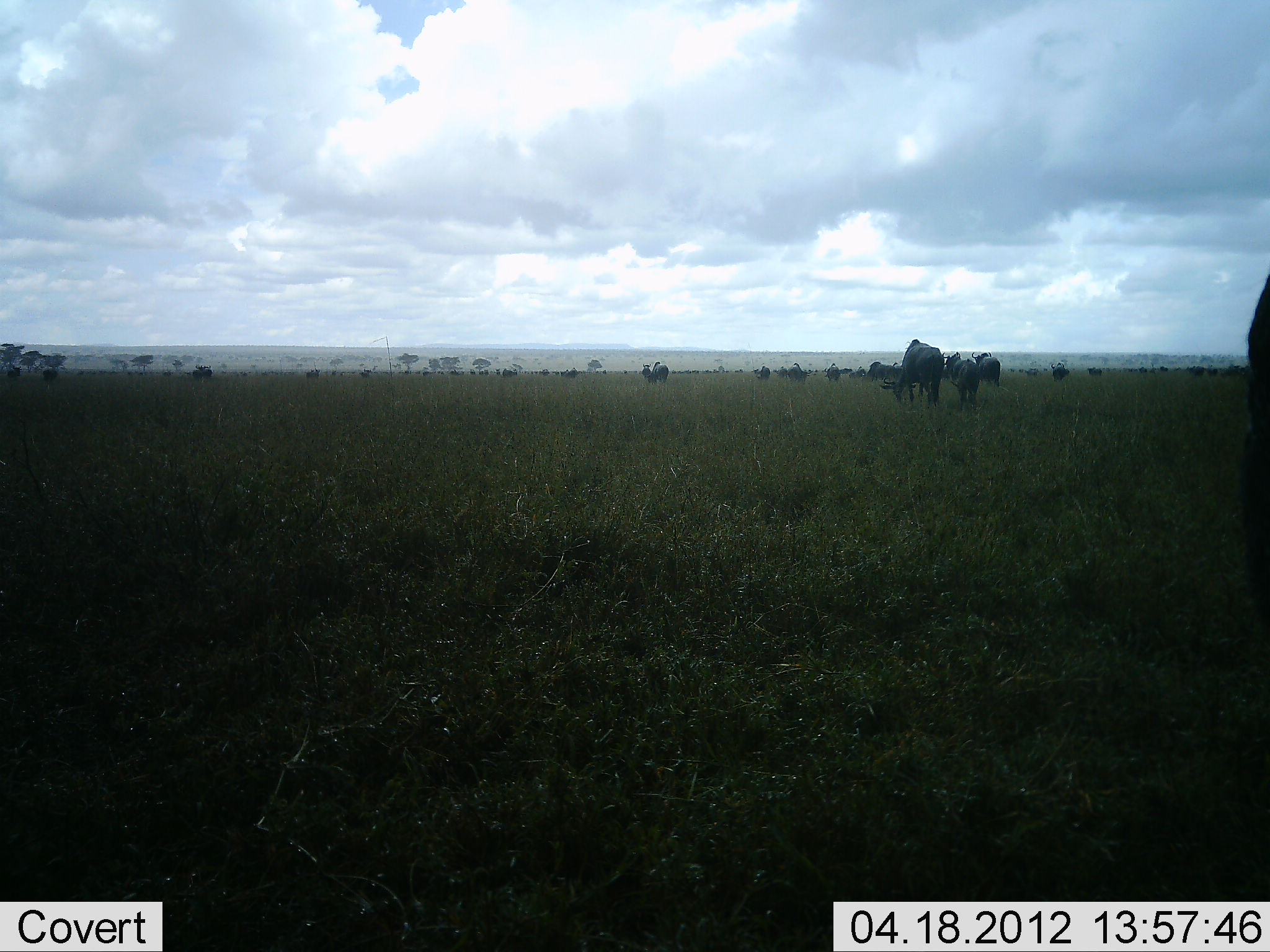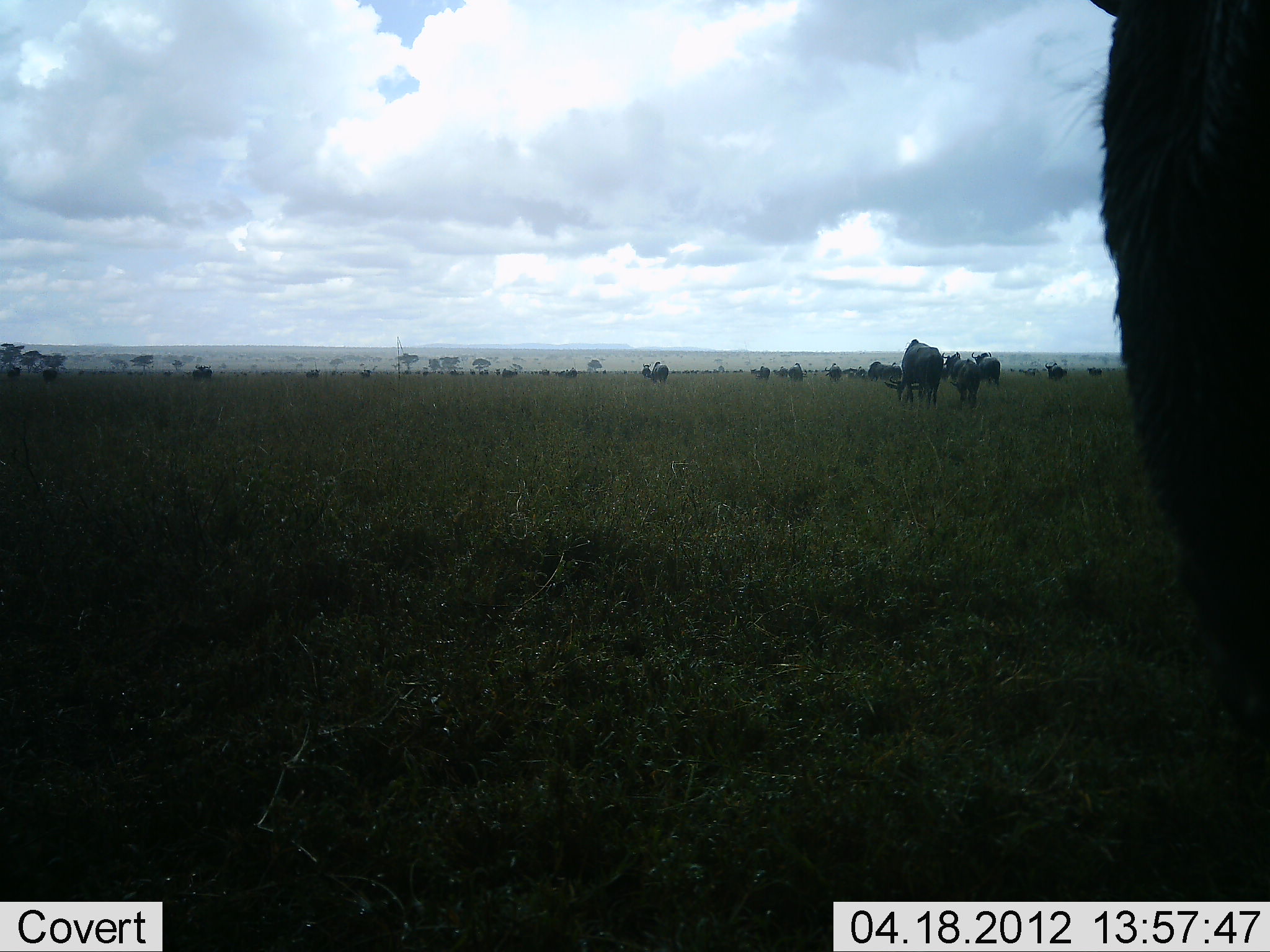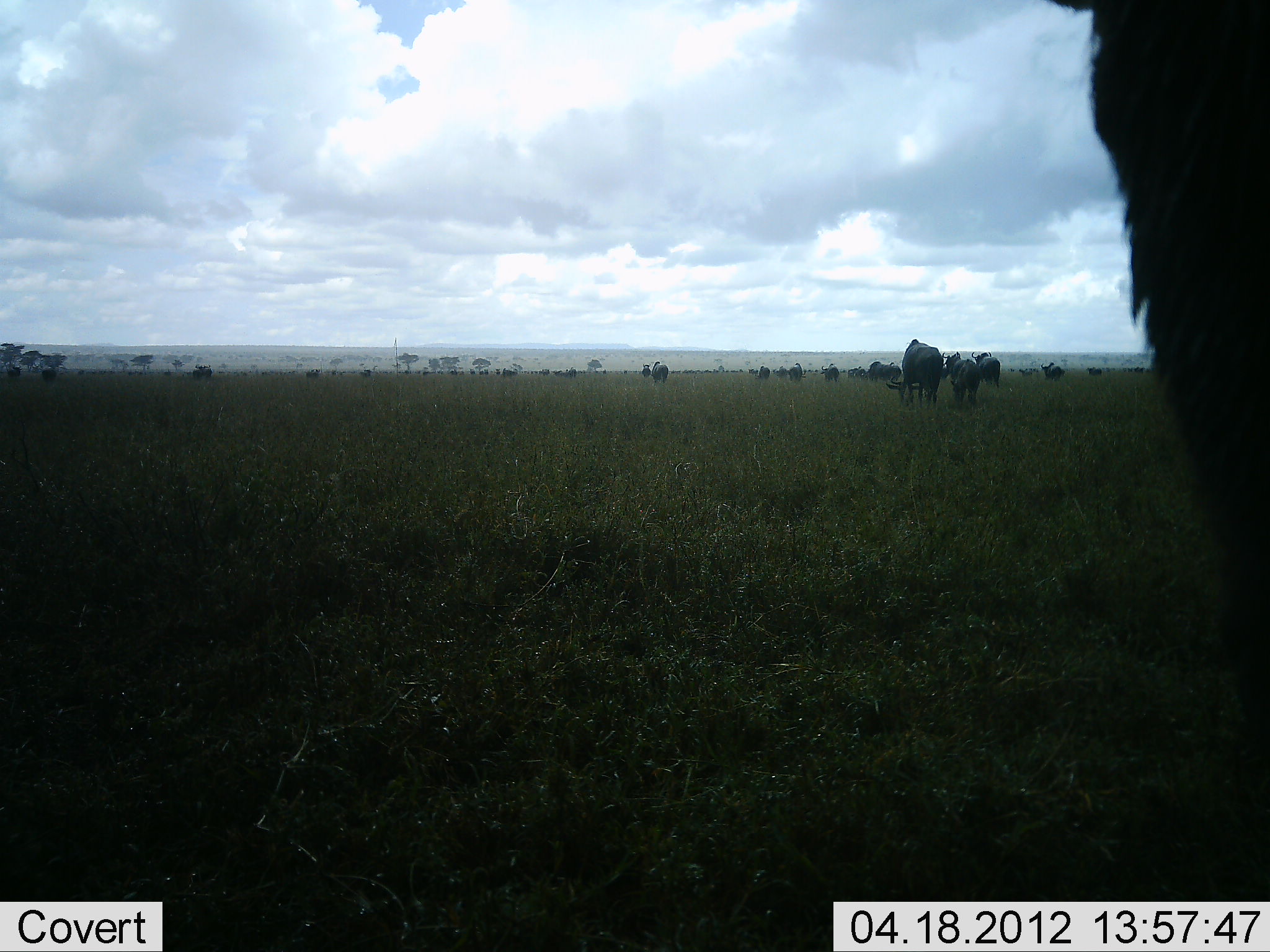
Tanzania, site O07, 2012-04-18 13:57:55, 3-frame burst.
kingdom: Animalia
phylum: Chordata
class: Mammalia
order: Artiodactyla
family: Bovidae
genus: Connochaetes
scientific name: Connochaetes taurinus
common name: blue wildebeest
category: wildebeest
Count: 11-50.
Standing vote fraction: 54%.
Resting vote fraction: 0%.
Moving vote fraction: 38%.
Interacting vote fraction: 0%.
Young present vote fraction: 31%.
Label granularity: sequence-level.